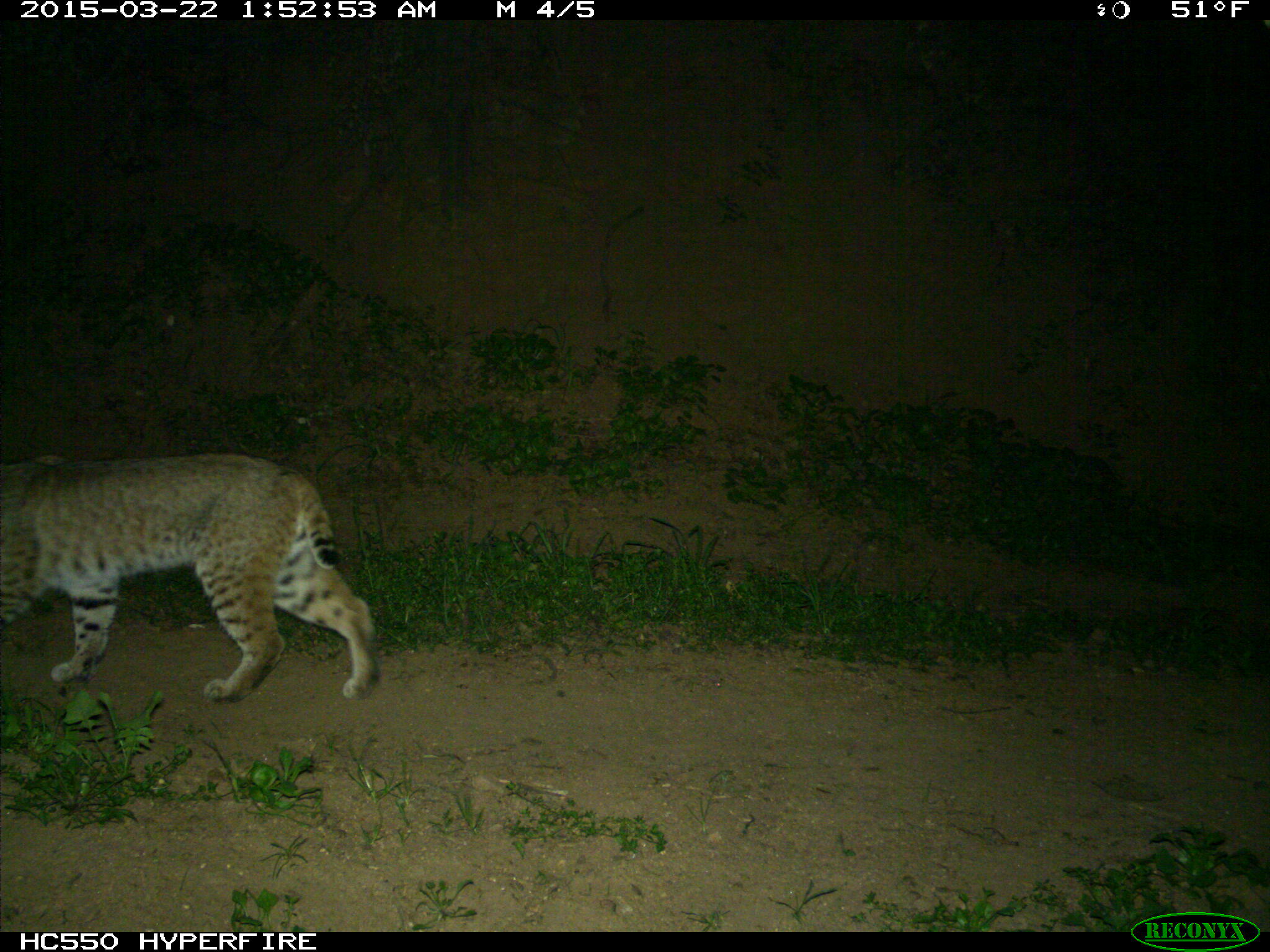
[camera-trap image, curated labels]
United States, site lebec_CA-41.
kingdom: Animalia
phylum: Chordata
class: Mammalia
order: Carnivora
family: Felidae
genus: Lynx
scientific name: Lynx rufus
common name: bobcat